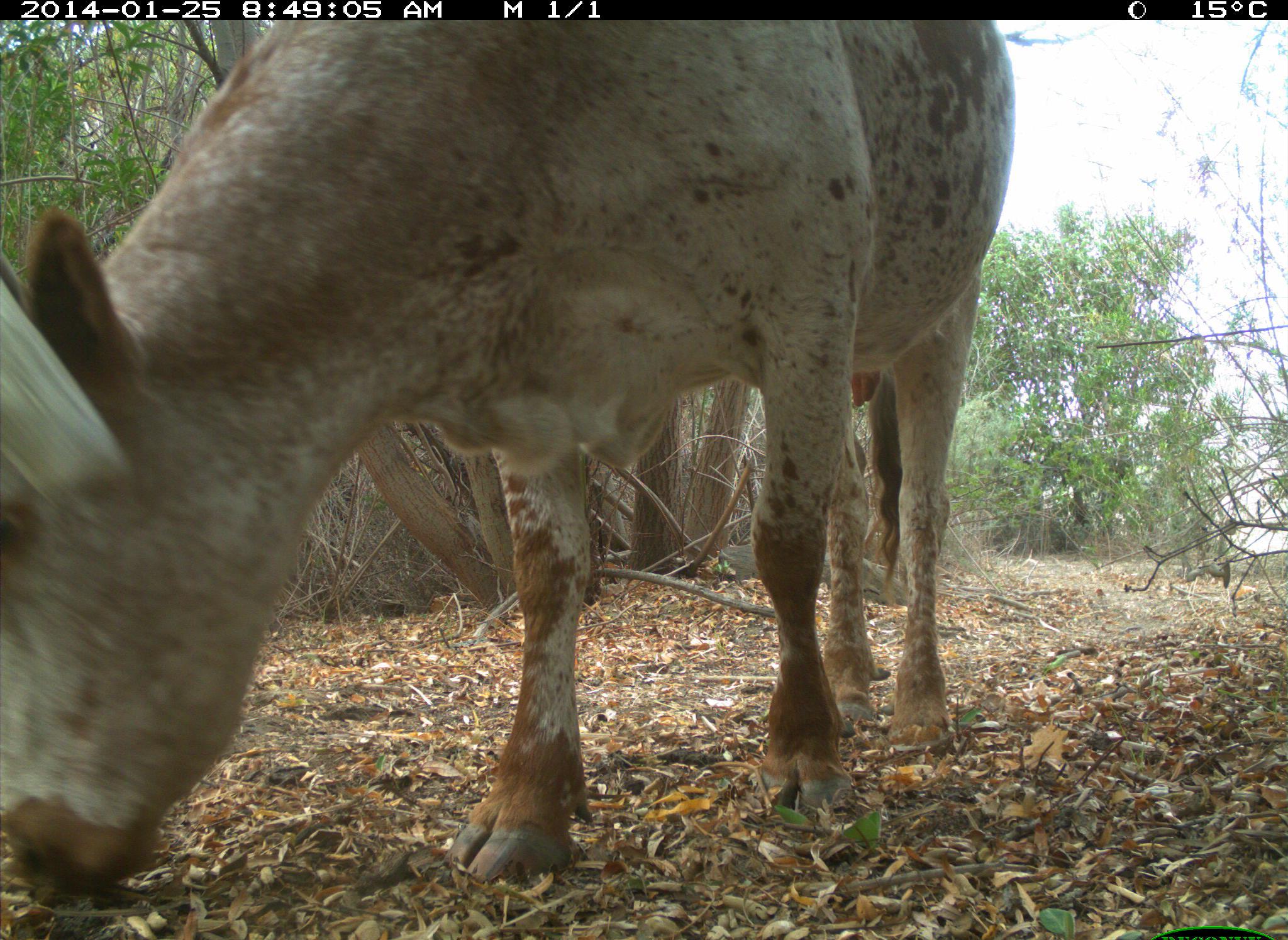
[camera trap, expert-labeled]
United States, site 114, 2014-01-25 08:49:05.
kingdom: Animalia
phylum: Chordata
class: Mammalia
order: Artiodactyla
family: Bovidae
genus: Bos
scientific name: Bos taurus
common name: cow